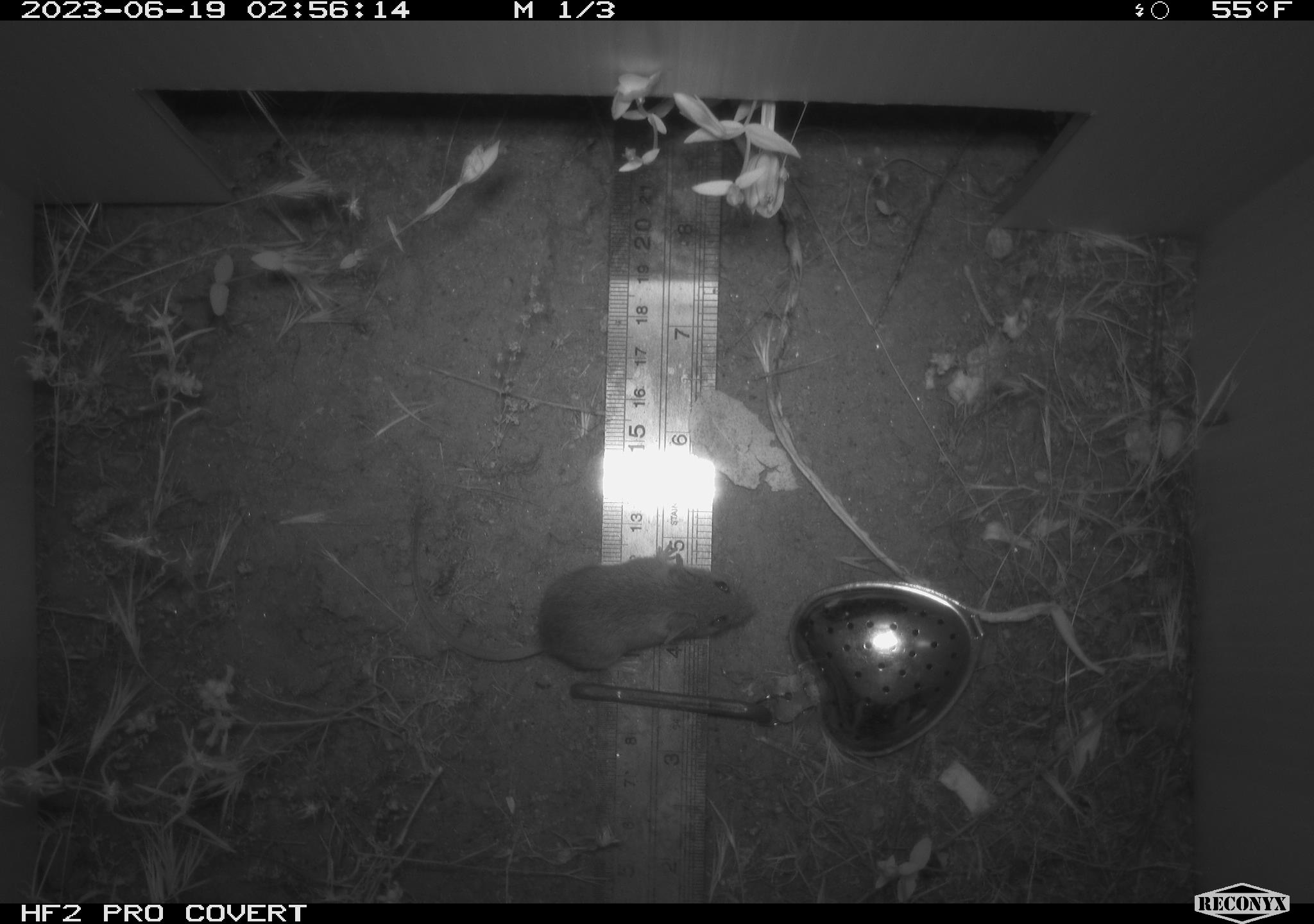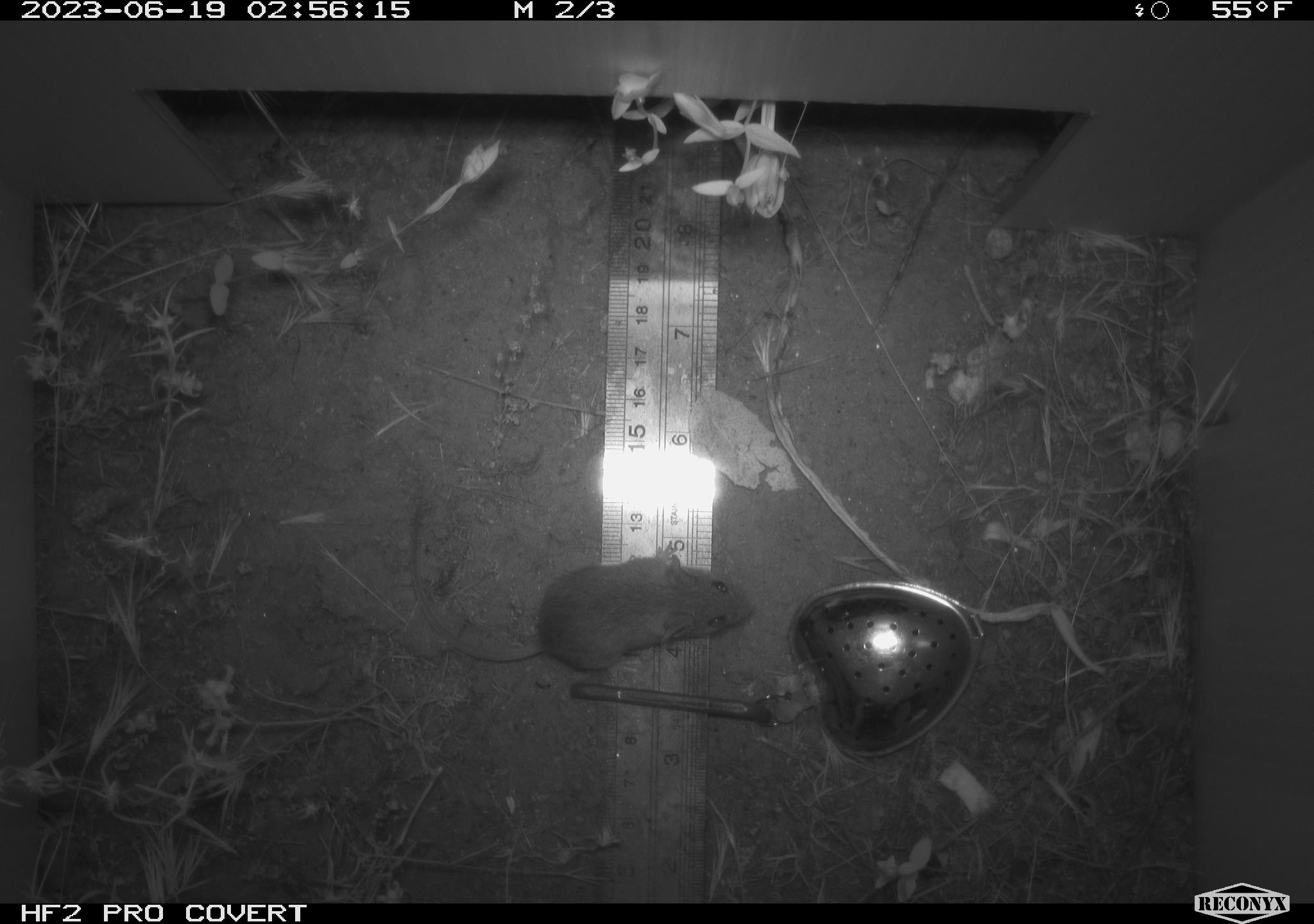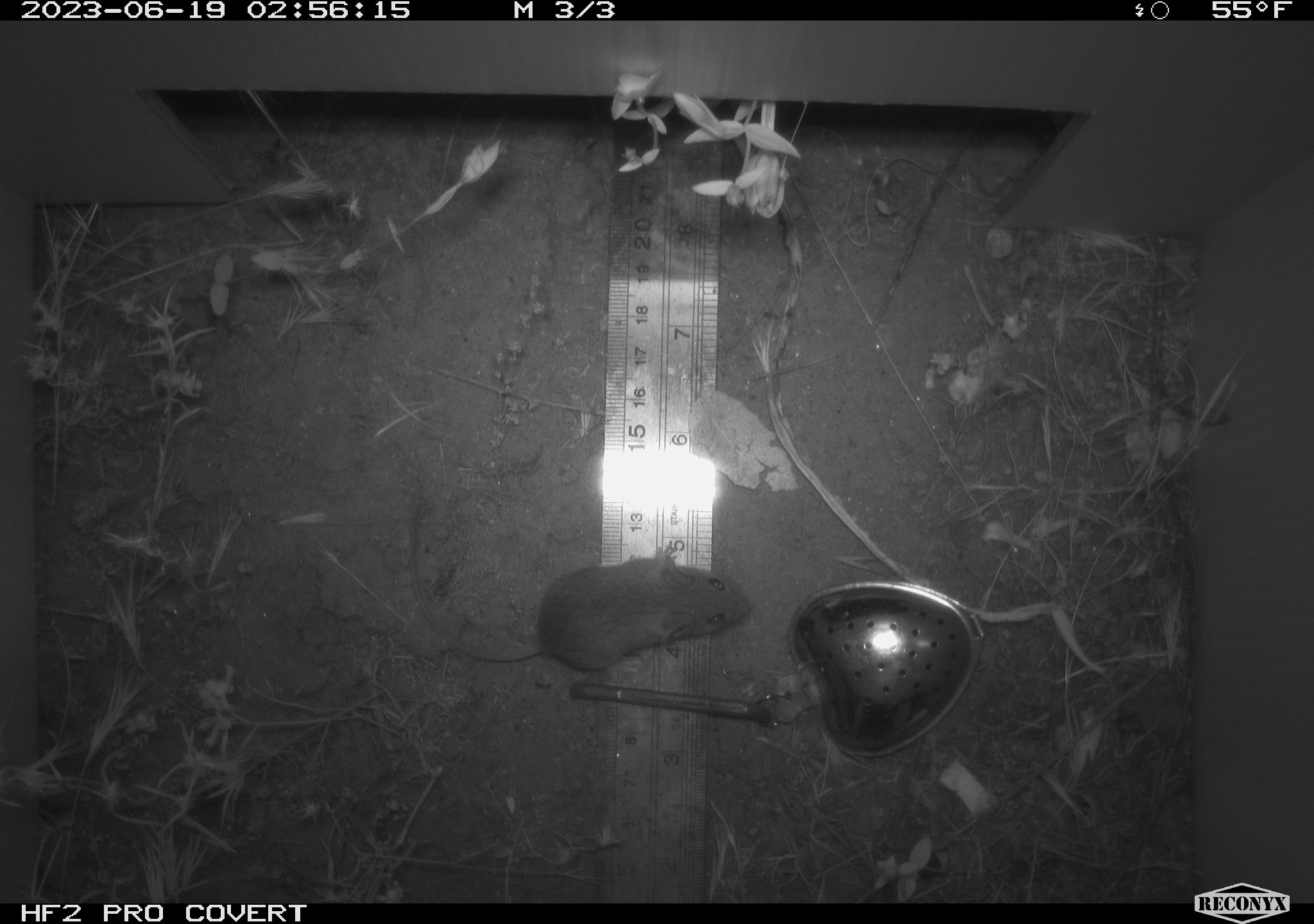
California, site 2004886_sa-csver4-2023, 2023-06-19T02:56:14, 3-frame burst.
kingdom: Animalia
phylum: Chordata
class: Mammalia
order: Rodentia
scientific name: Rodentia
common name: mouse species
Mouse species (Rodentia).